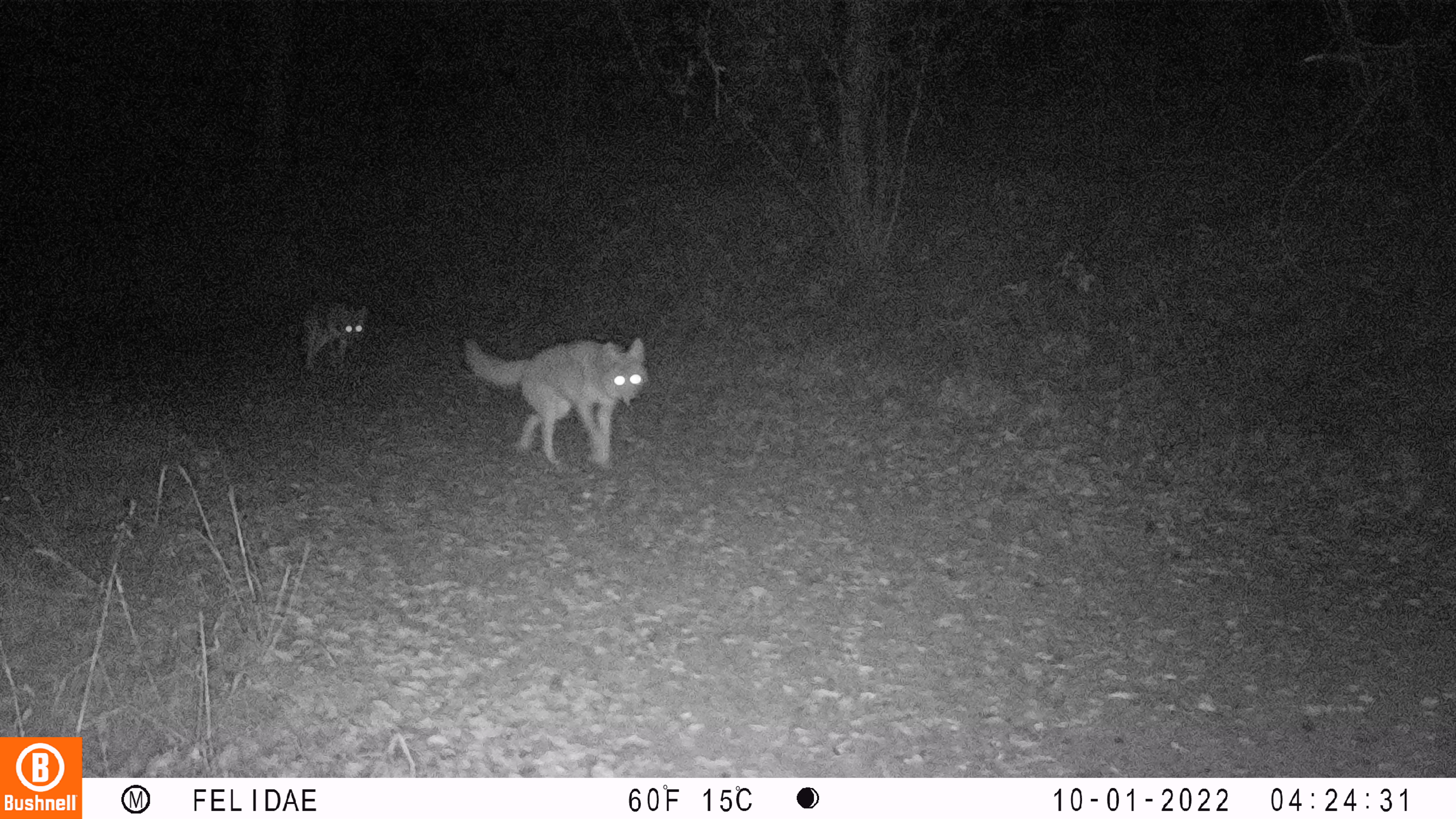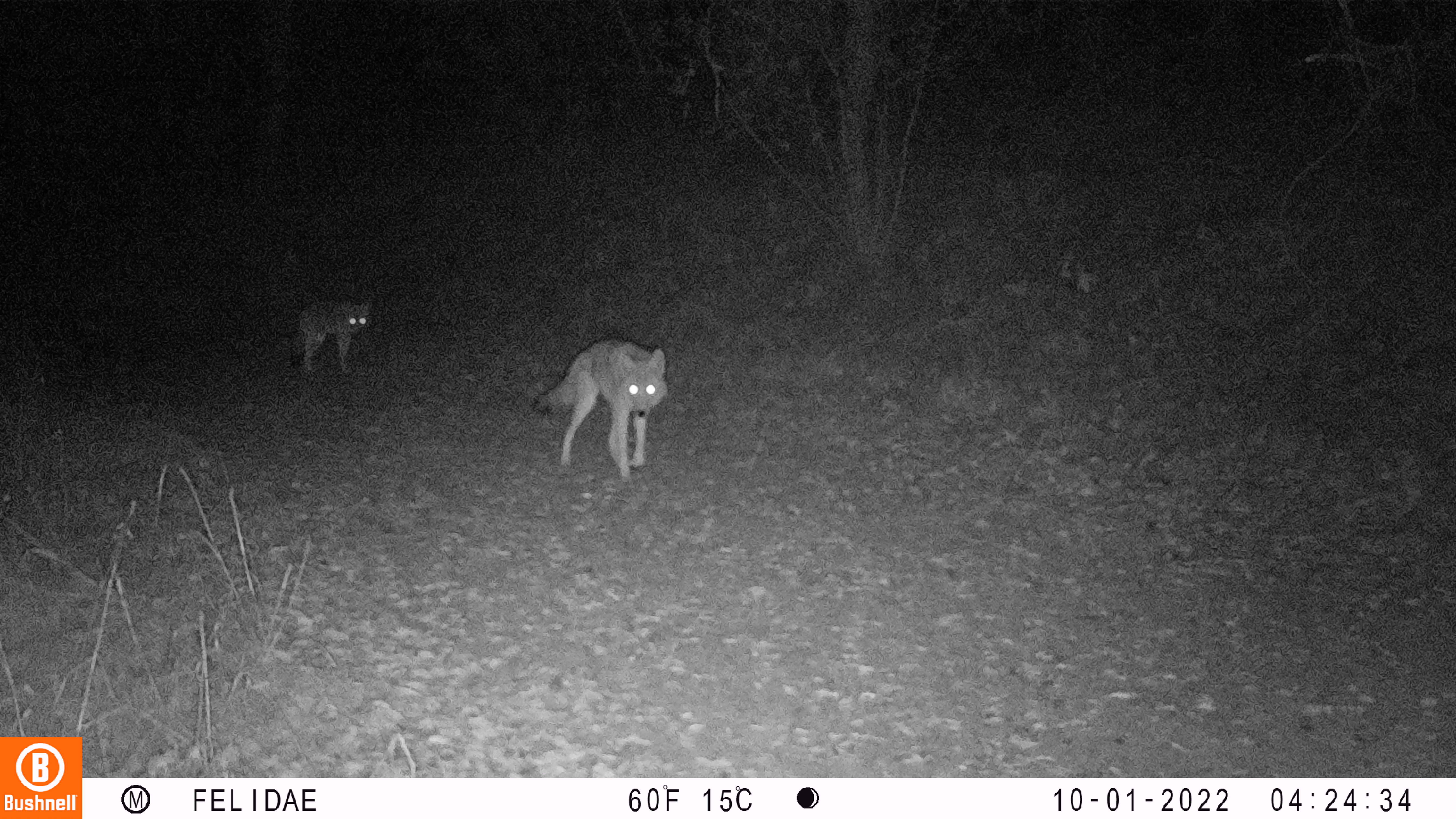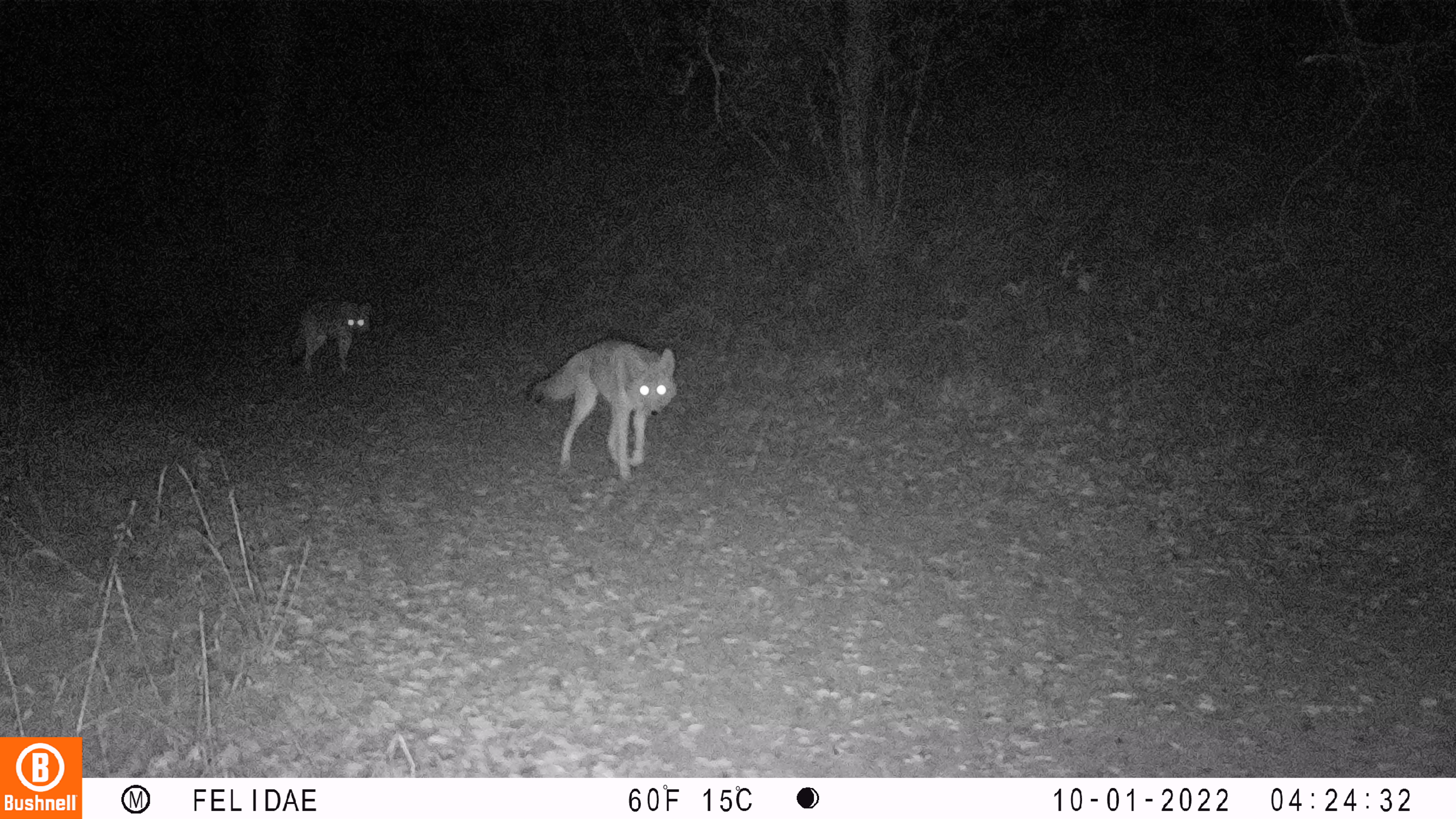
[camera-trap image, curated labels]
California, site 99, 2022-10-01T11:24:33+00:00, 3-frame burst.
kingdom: Animalia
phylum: Chordata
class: Mammalia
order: Carnivora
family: Canidae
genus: Canis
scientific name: Canis latrans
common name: coyote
Coyote (Canis latrans).